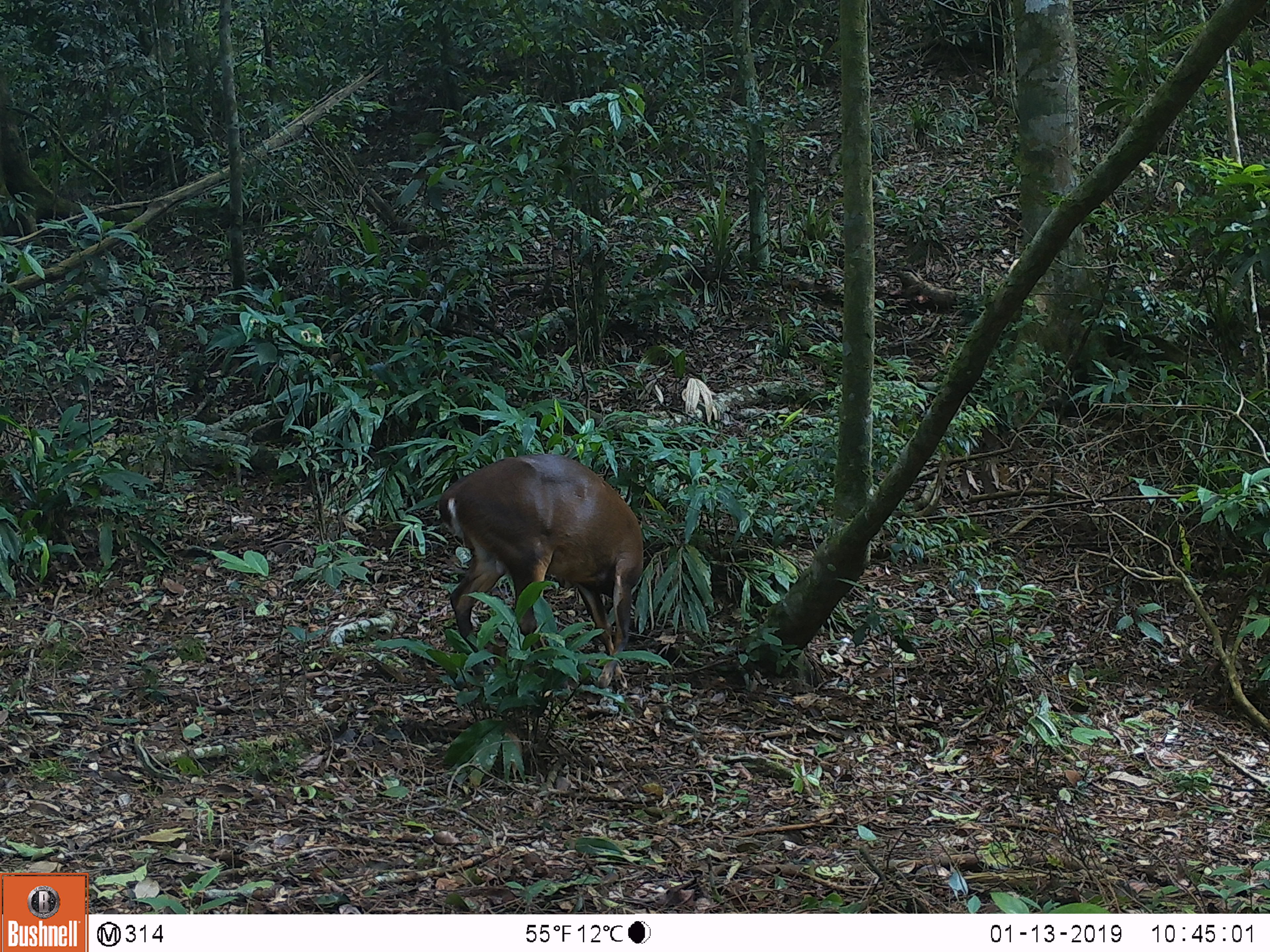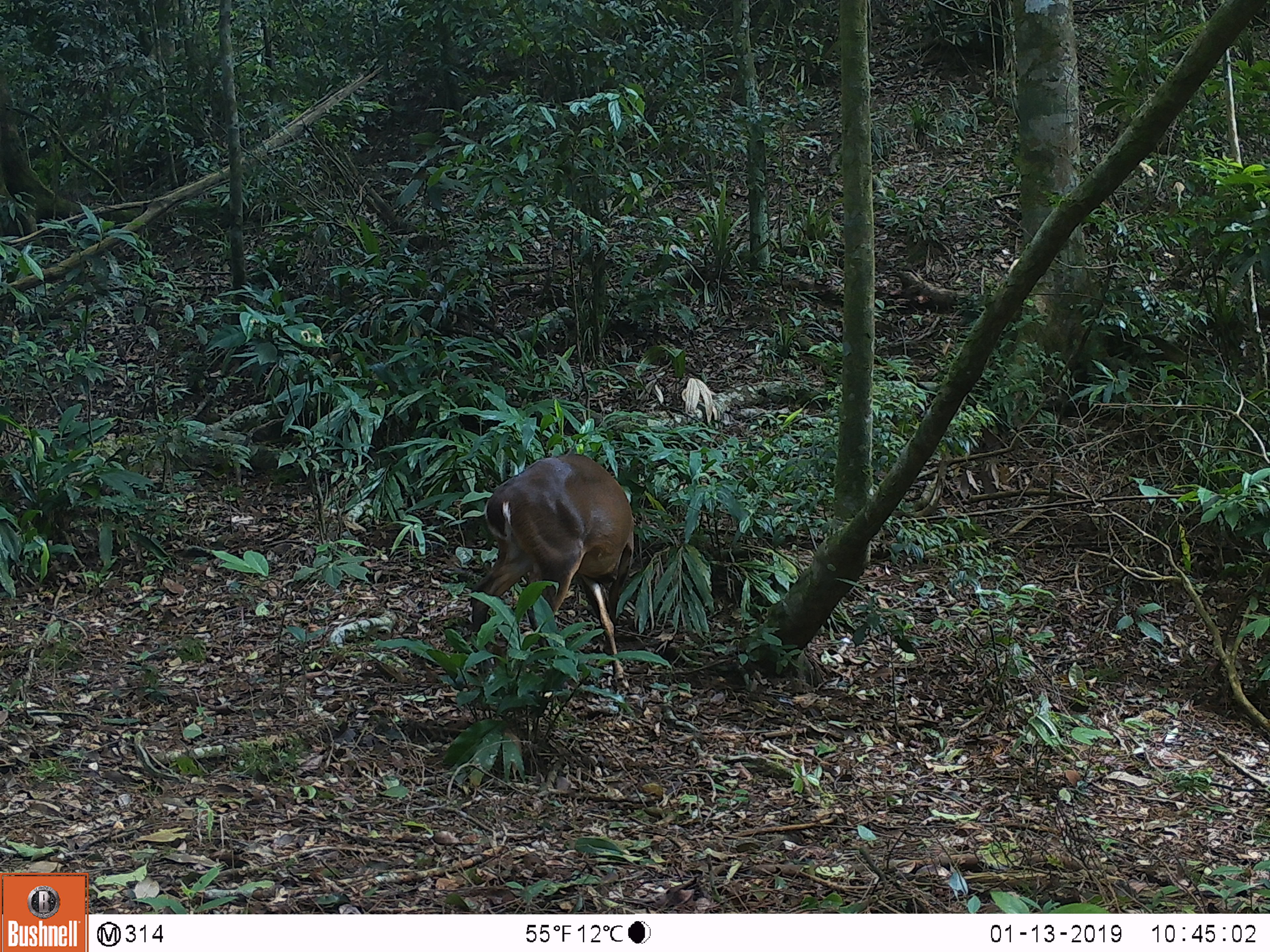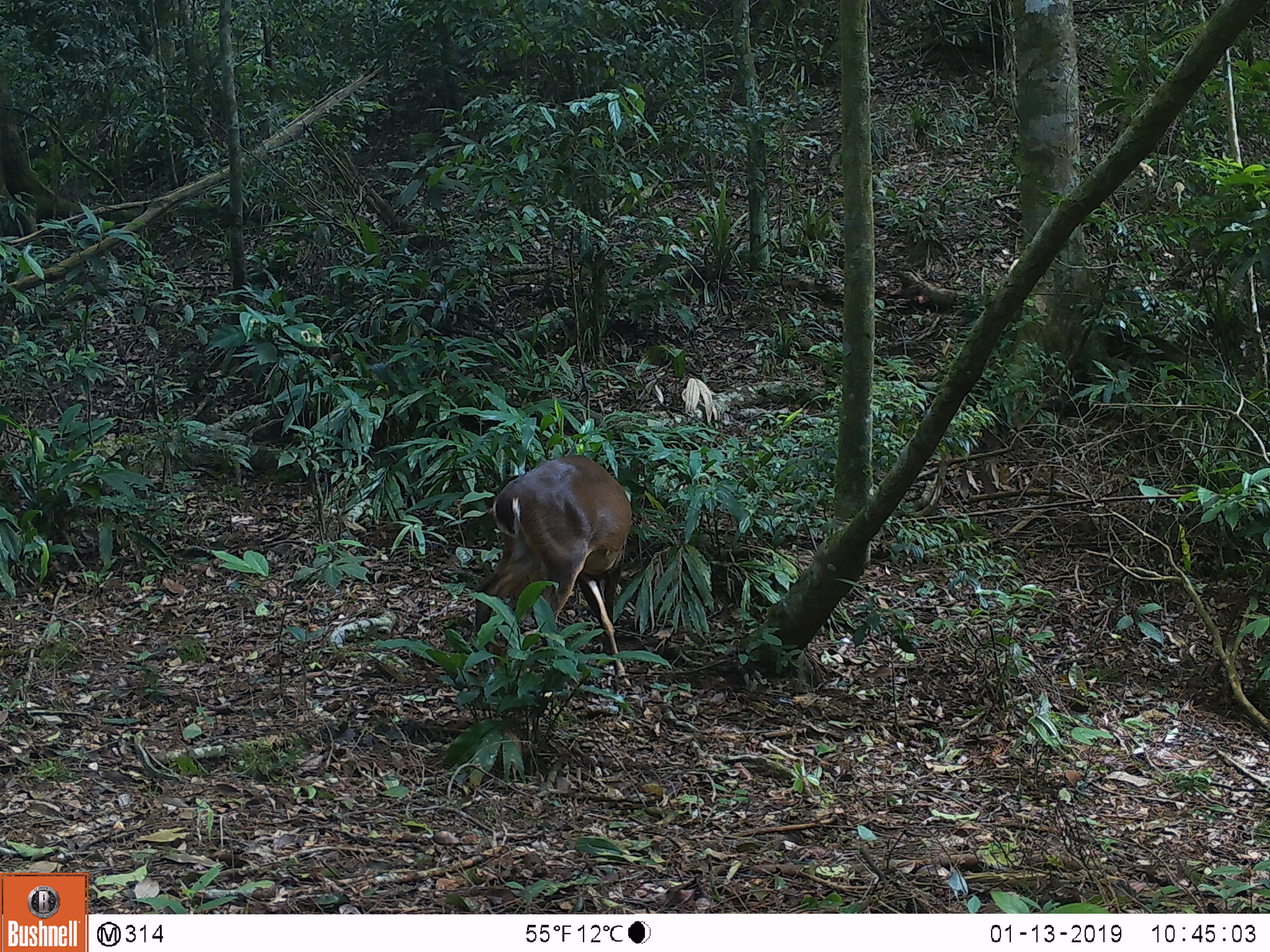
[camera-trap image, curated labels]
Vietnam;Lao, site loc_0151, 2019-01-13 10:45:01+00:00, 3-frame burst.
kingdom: Animalia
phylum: Chordata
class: Mammalia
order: Artiodactyla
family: Cervidae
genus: Muntiacus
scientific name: Muntiacus vuquangensis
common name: large-antlered muntjac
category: large antlered muntjac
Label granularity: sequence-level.